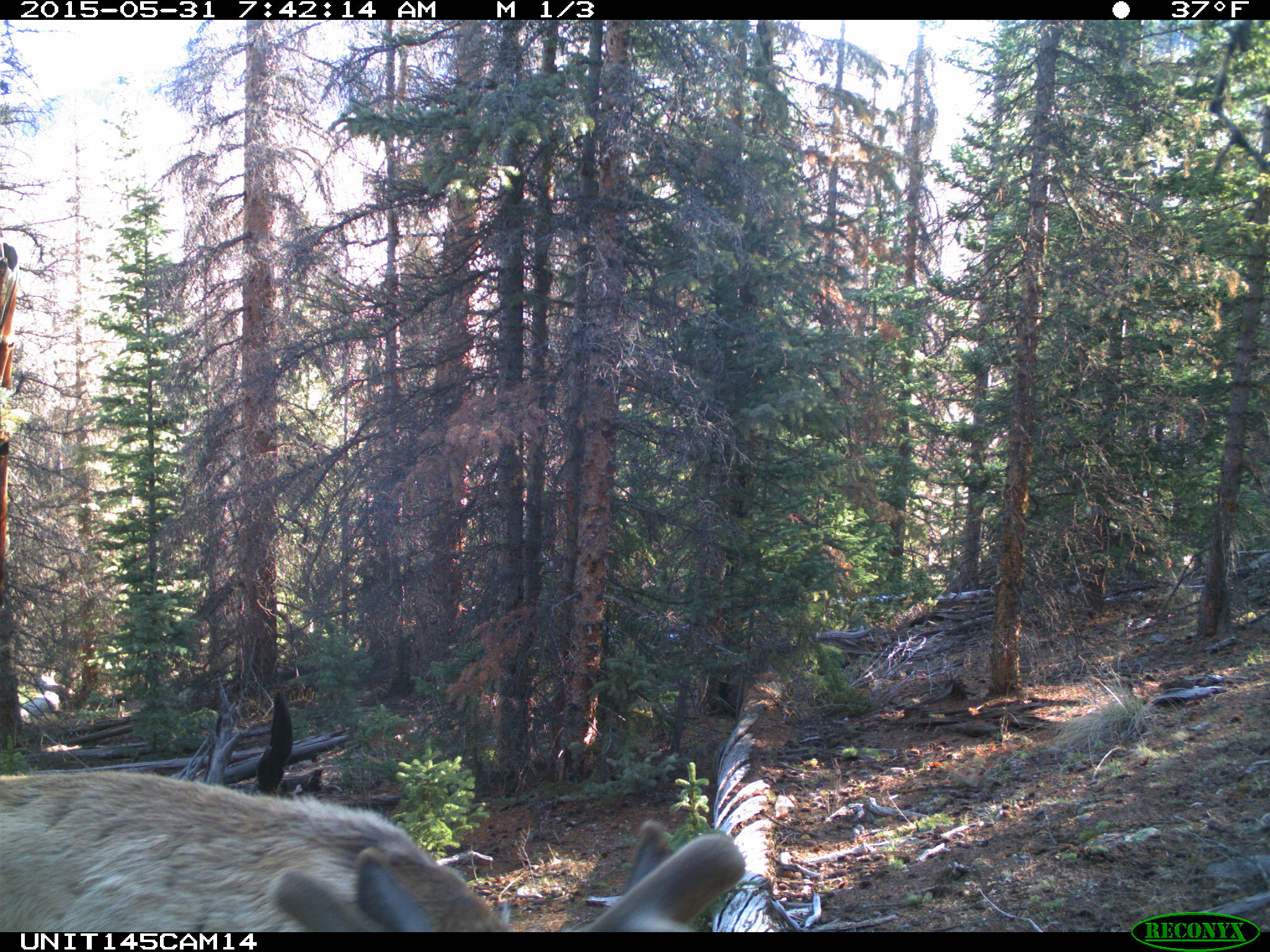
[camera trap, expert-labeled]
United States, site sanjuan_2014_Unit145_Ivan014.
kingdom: Animalia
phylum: Chordata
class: Mammalia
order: Artiodactyla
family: Cervidae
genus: Cervus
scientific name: Cervus elaphus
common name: red deer